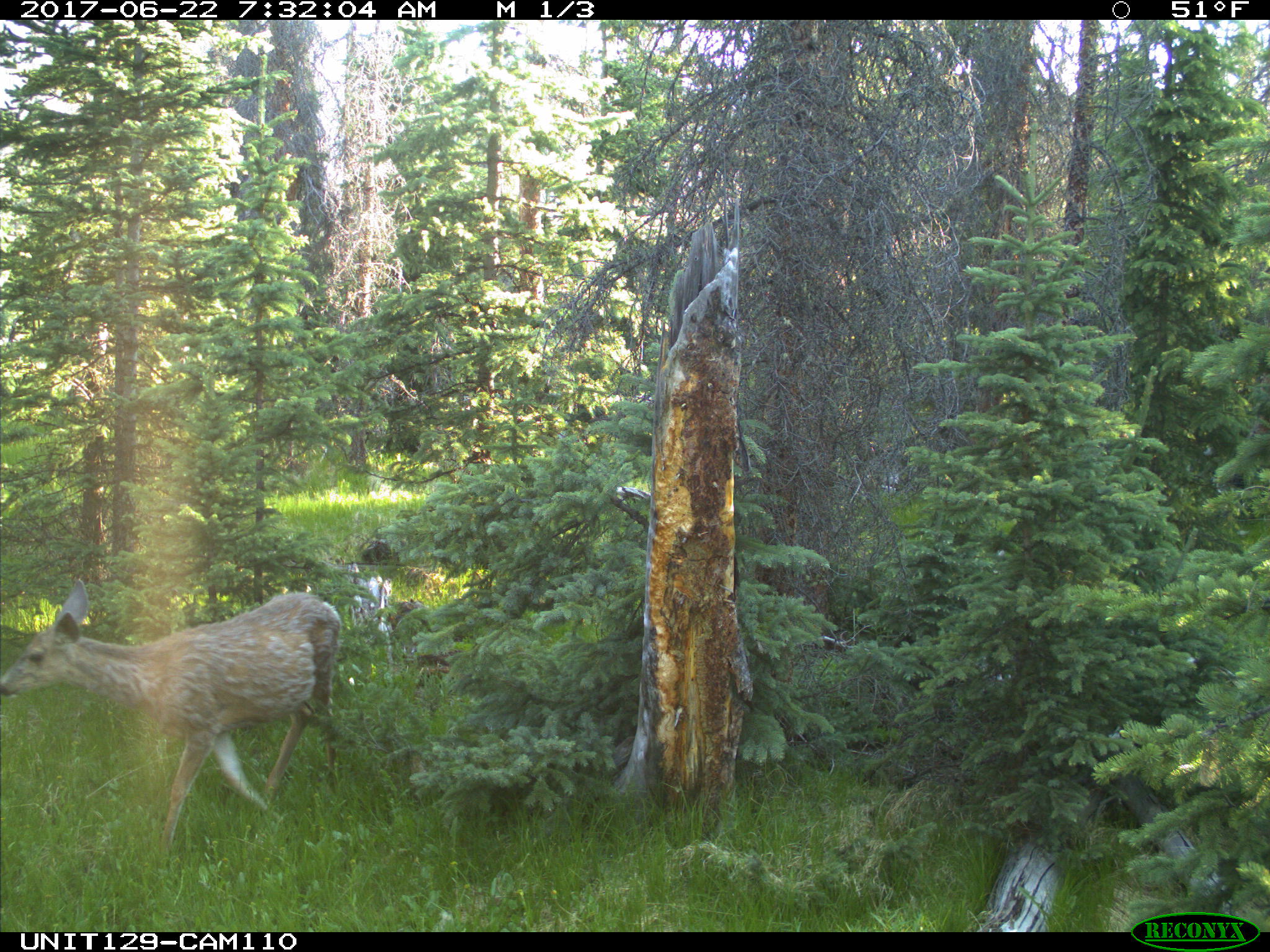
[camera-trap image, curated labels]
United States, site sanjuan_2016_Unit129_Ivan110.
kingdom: Animalia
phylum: Chordata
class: Mammalia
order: Artiodactyla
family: Cervidae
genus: Odocoileus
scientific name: Odocoileus hemionus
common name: mule deer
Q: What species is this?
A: Odocoileus hemionus (mule deer).